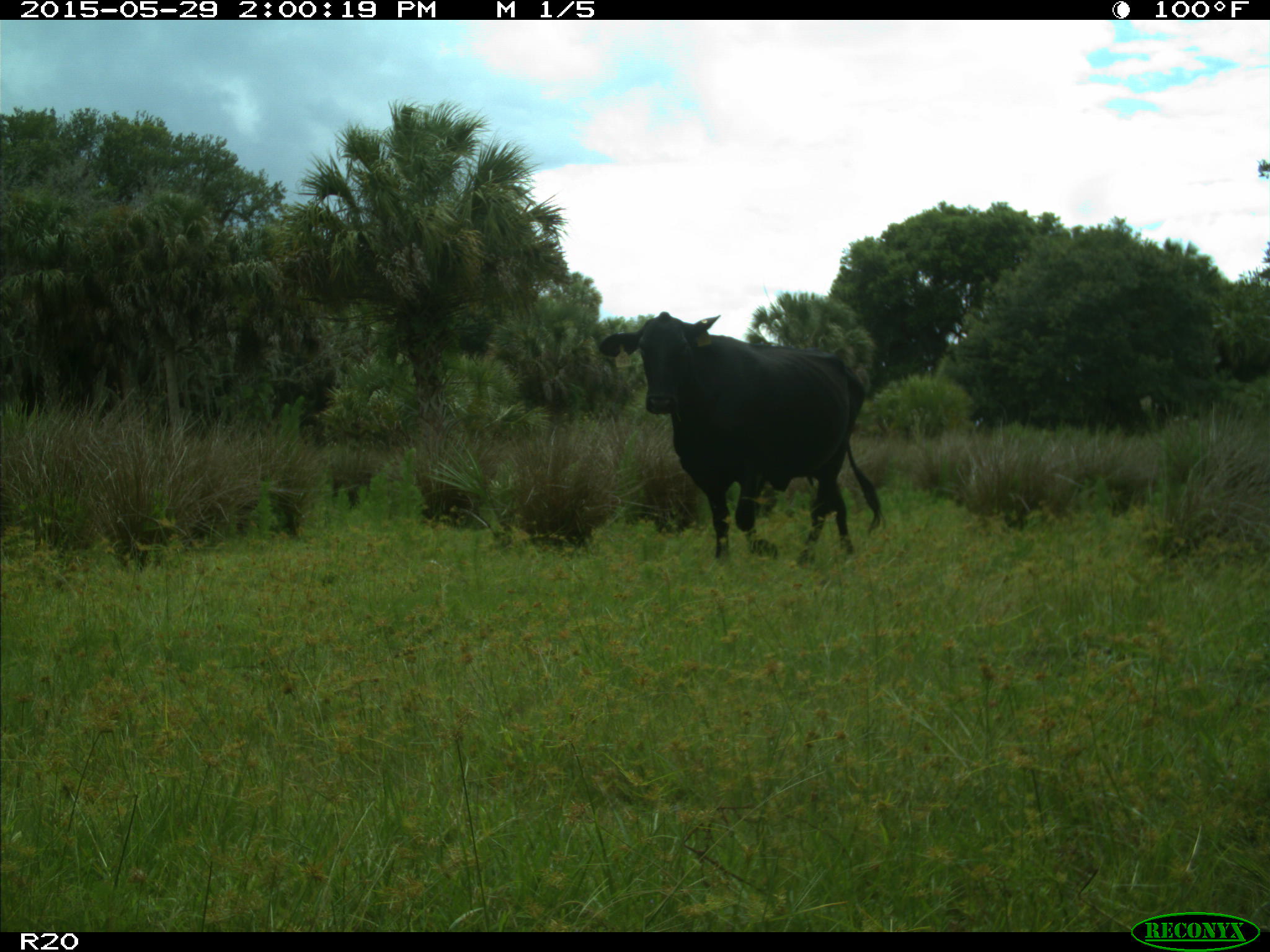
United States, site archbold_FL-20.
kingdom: Animalia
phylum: Chordata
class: Mammalia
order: Artiodactyla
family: Bovidae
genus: Bos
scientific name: Bos taurus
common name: domestic cow